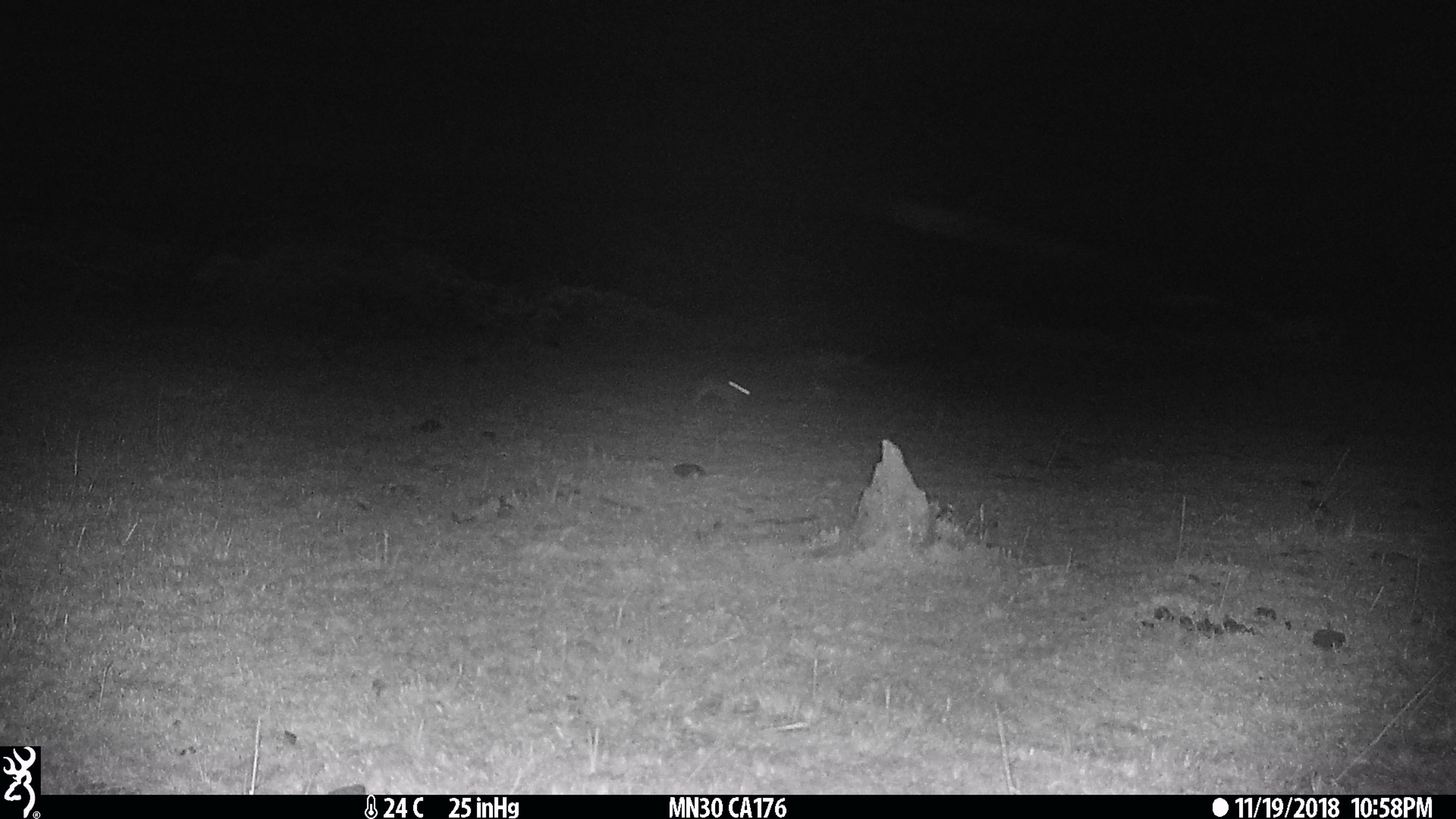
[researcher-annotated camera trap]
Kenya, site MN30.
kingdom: Animalia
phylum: Chordata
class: Mammalia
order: Lagomorpha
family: Leporidae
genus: Lepus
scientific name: Lepus capensis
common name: cape hare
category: hare